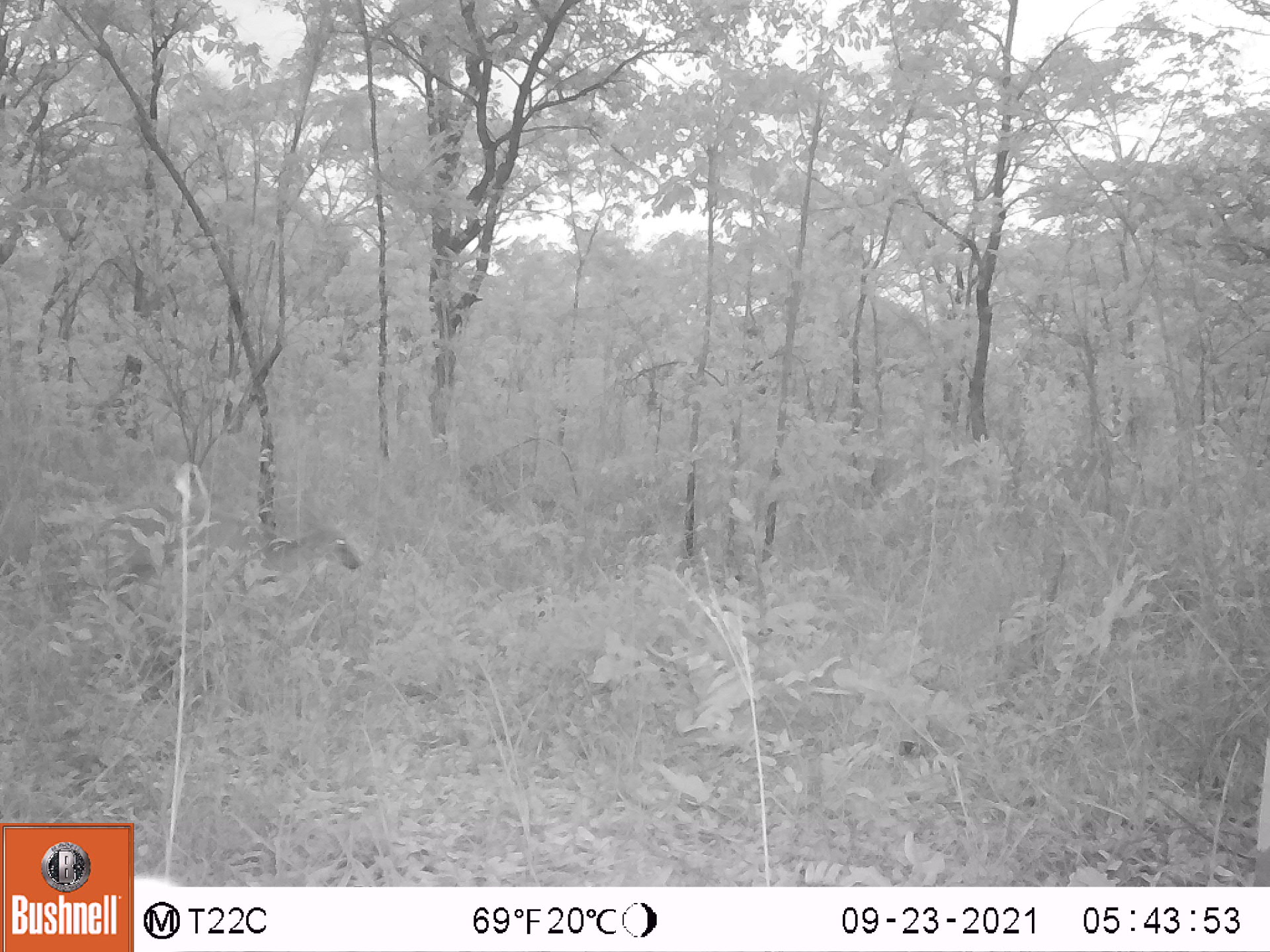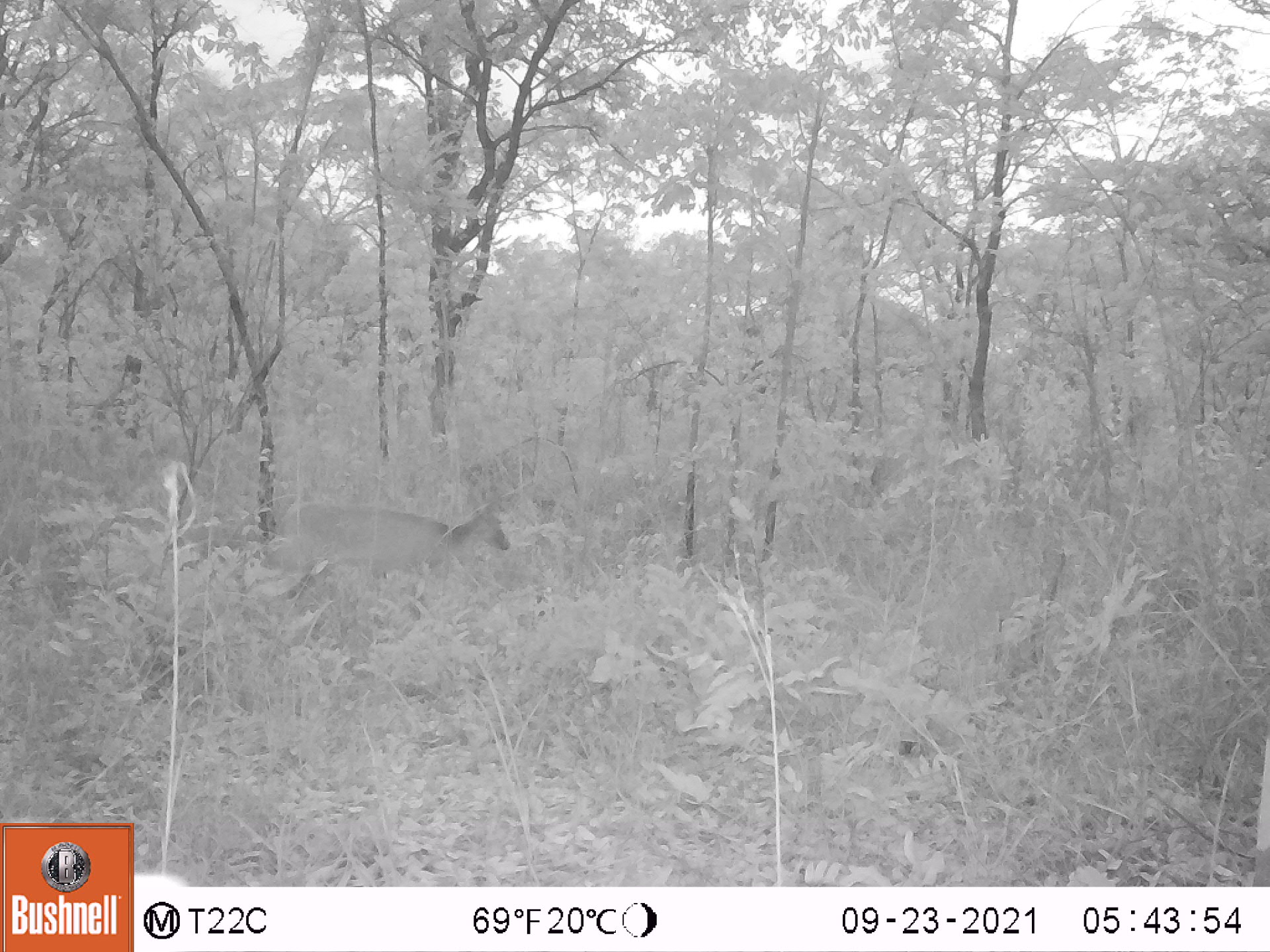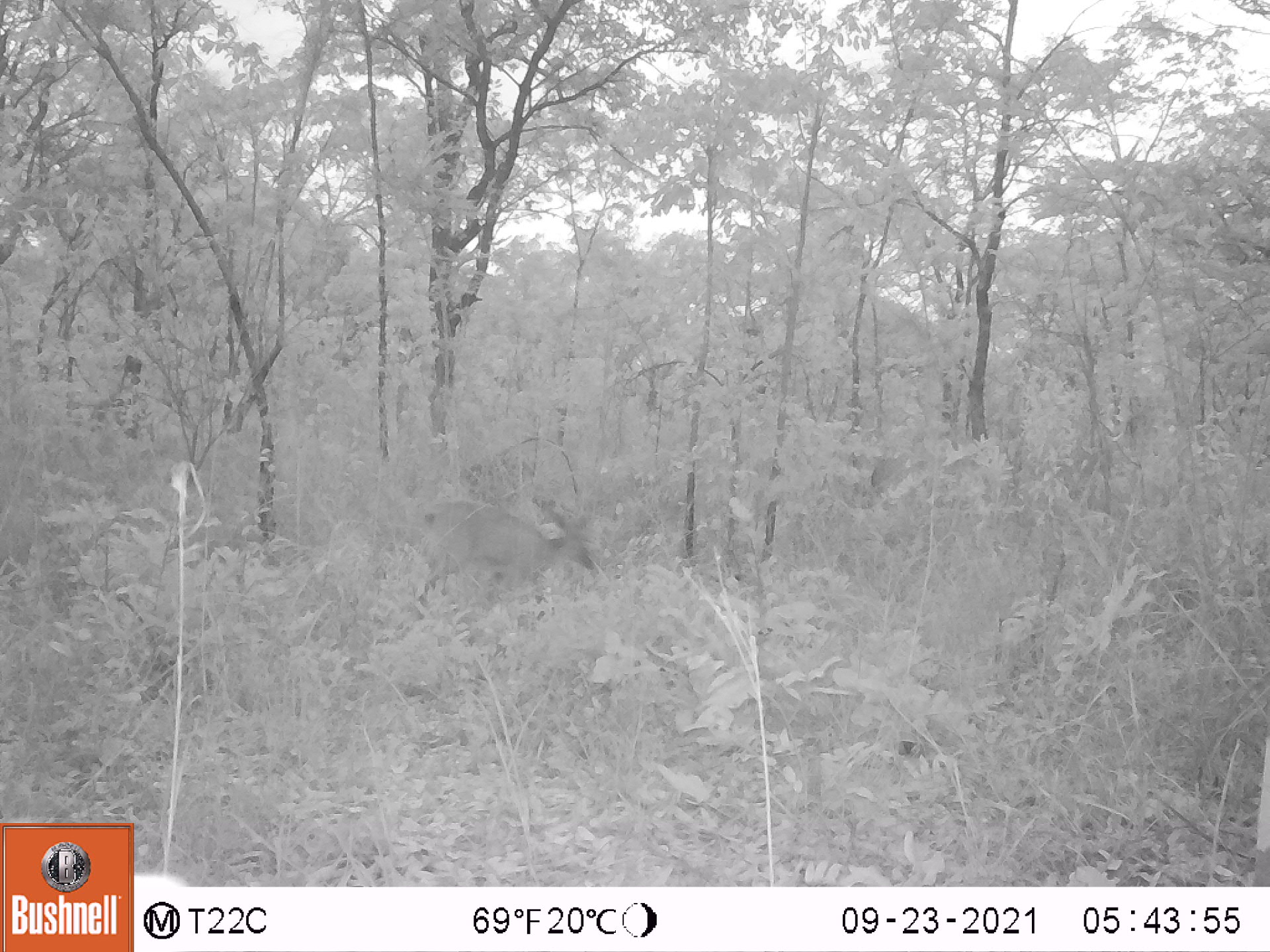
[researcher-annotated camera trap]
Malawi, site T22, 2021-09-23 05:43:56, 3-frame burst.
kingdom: Animalia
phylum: Chordata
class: Mammalia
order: Artiodactyla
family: Bovidae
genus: Sylvicapra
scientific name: Sylvicapra grimmia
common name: common duiker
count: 1